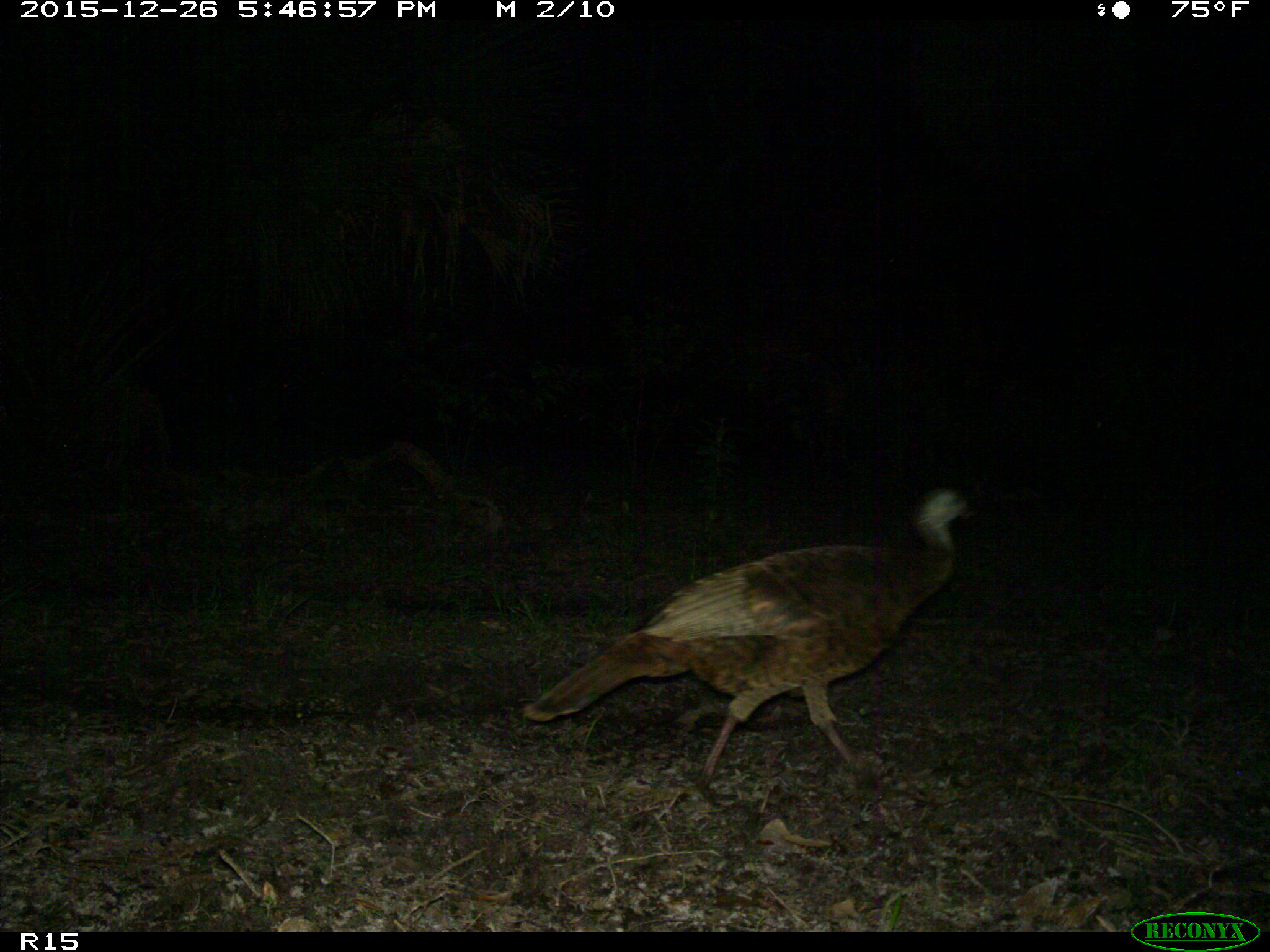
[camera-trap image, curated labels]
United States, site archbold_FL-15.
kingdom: Animalia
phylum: Chordata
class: Aves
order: Galliformes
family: Phasianidae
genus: Meleagris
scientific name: Meleagris gallopavo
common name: wild turkey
Meleagris gallopavo (wild turkey).